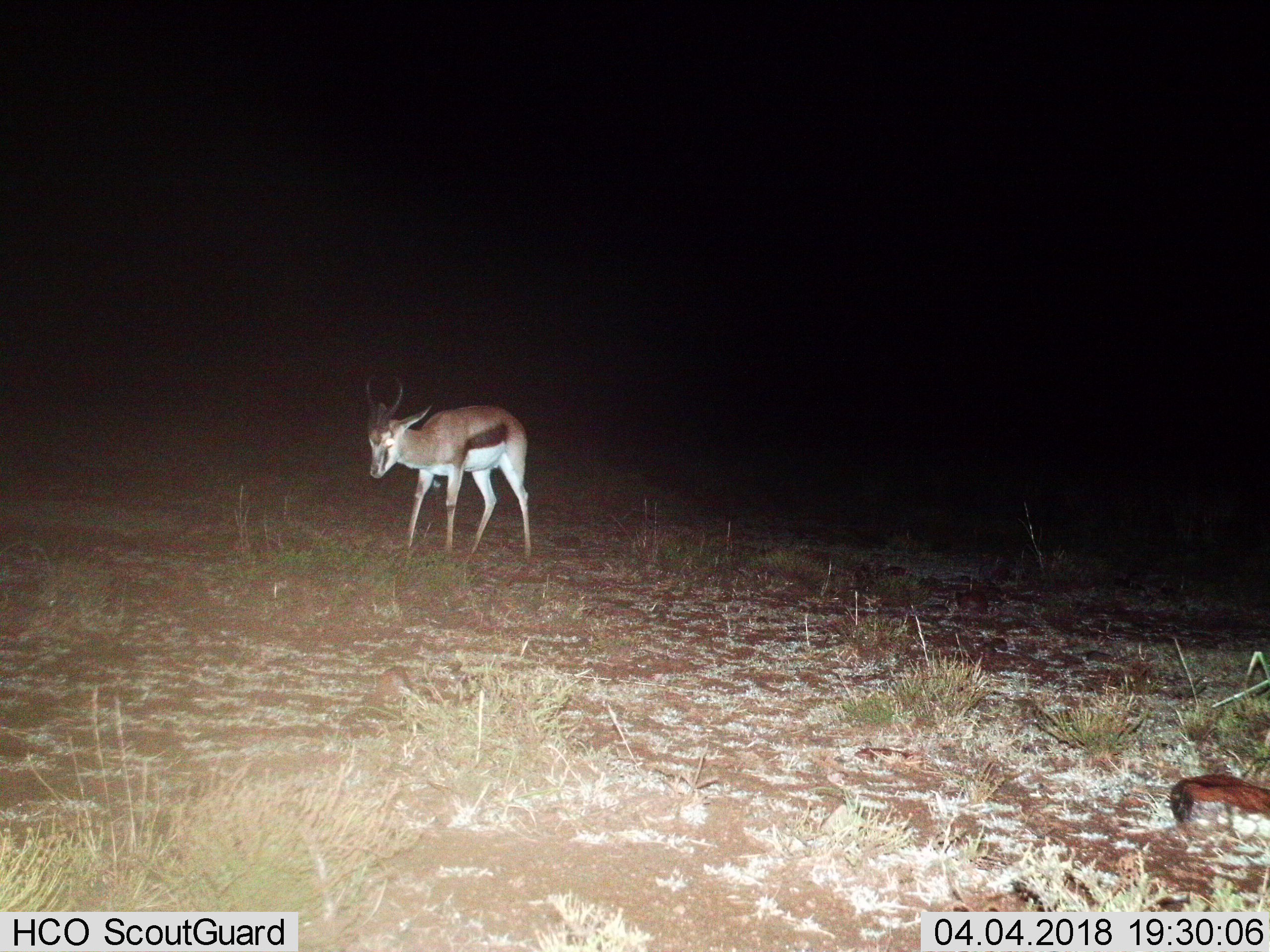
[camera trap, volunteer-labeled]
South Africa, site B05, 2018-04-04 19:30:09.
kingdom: Animalia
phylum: Chordata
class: Mammalia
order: Artiodactyla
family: Bovidae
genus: Antidorcas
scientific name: Antidorcas marsupialis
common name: springbok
Springbok (Antidorcas marsupialis), count 1. Behavior (volunteer vote fractions): standing 75%, resting 12%, moving 12%, interacting 0%. Young present (vote fraction): 0%. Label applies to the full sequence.